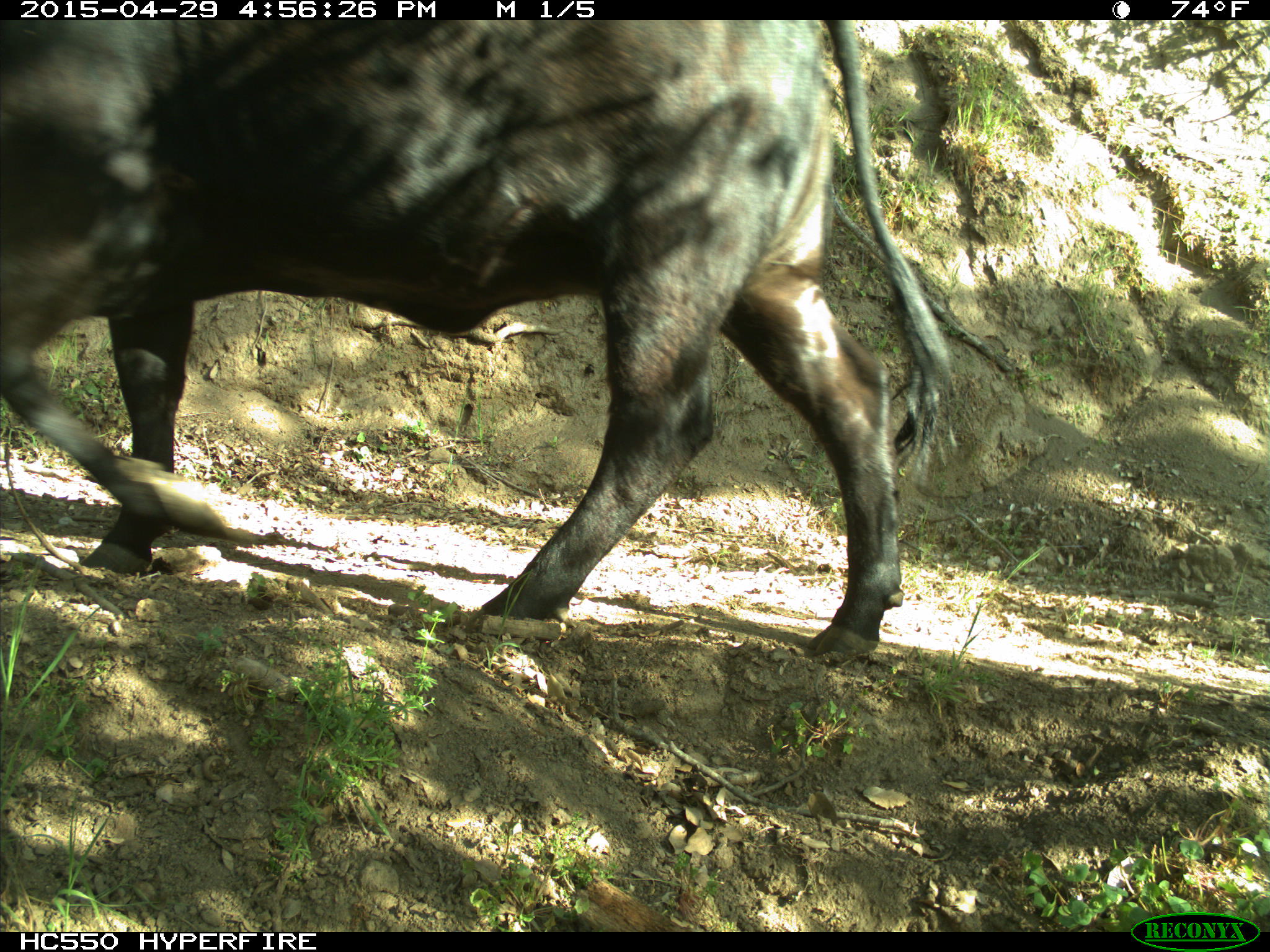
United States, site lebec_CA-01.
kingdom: Animalia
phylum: Chordata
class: Mammalia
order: Artiodactyla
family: Bovidae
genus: Bos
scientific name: Bos taurus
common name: domestic cow